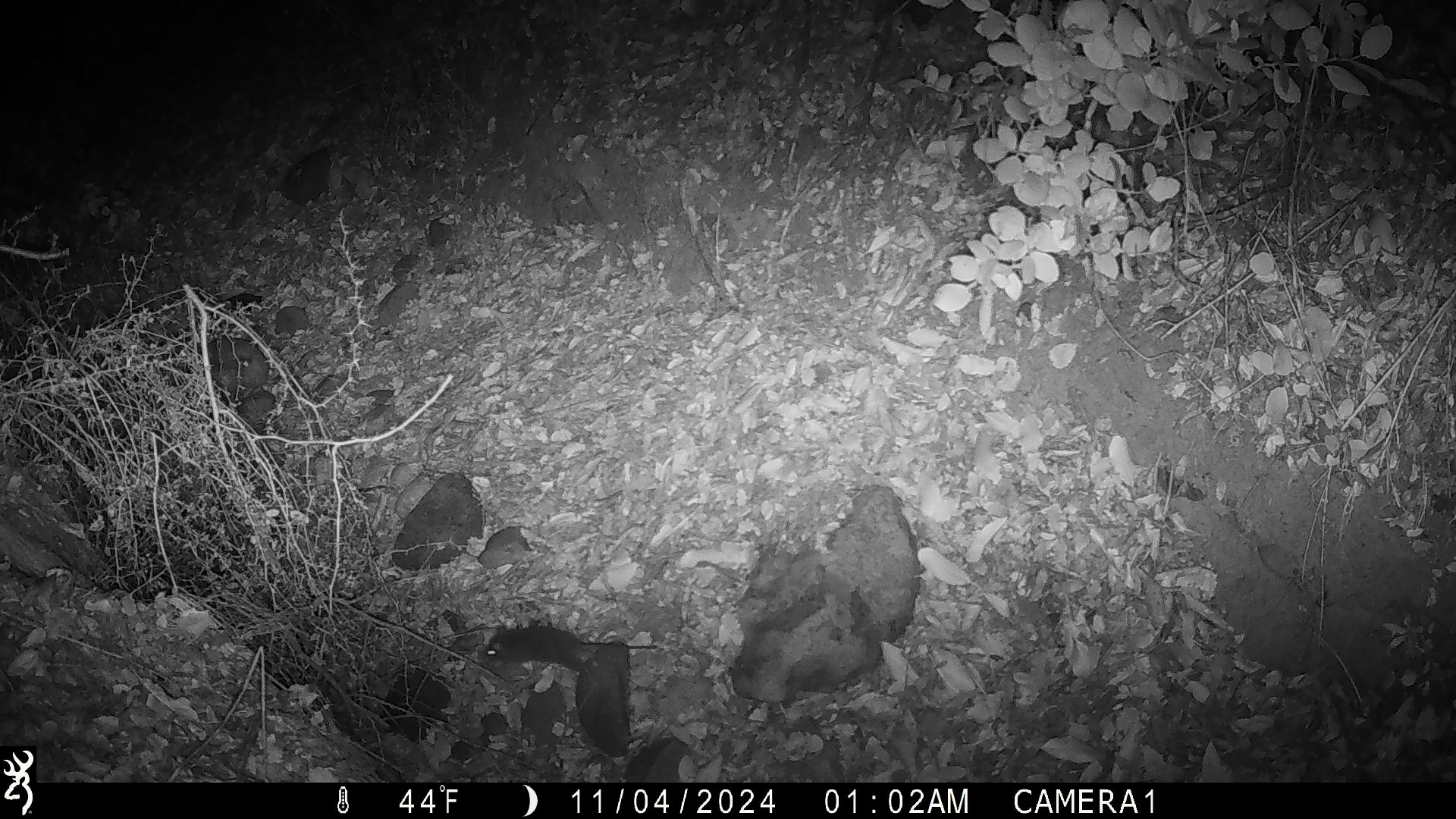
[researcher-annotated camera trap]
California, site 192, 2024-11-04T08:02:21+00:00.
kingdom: Animalia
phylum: Chordata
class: Mammalia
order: Rodentia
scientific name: Rodentia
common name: mouse or rat